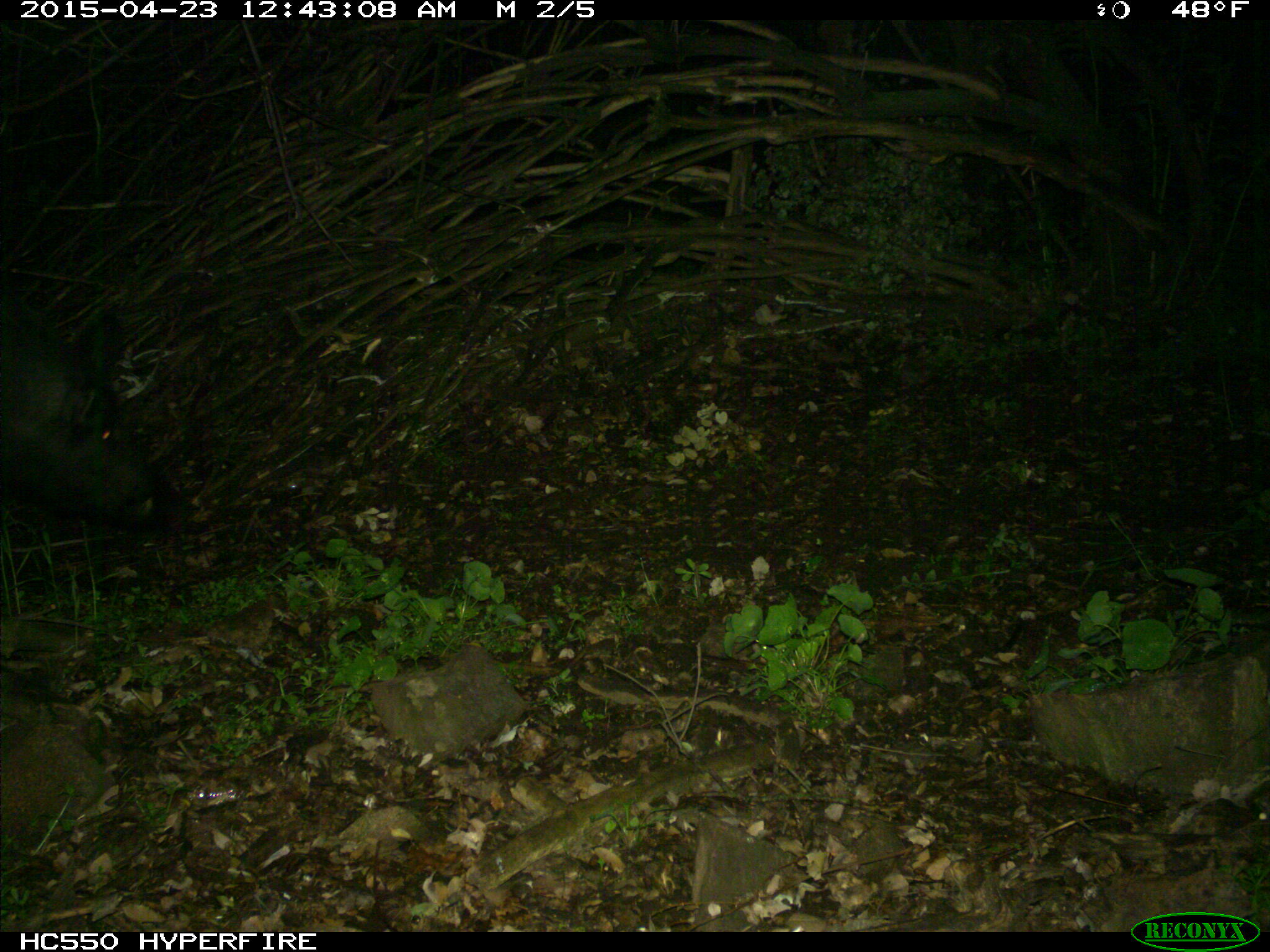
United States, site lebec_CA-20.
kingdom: Animalia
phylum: Chordata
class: Mammalia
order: Artiodactyla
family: Suidae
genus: Sus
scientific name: Sus scrofa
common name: wild boar